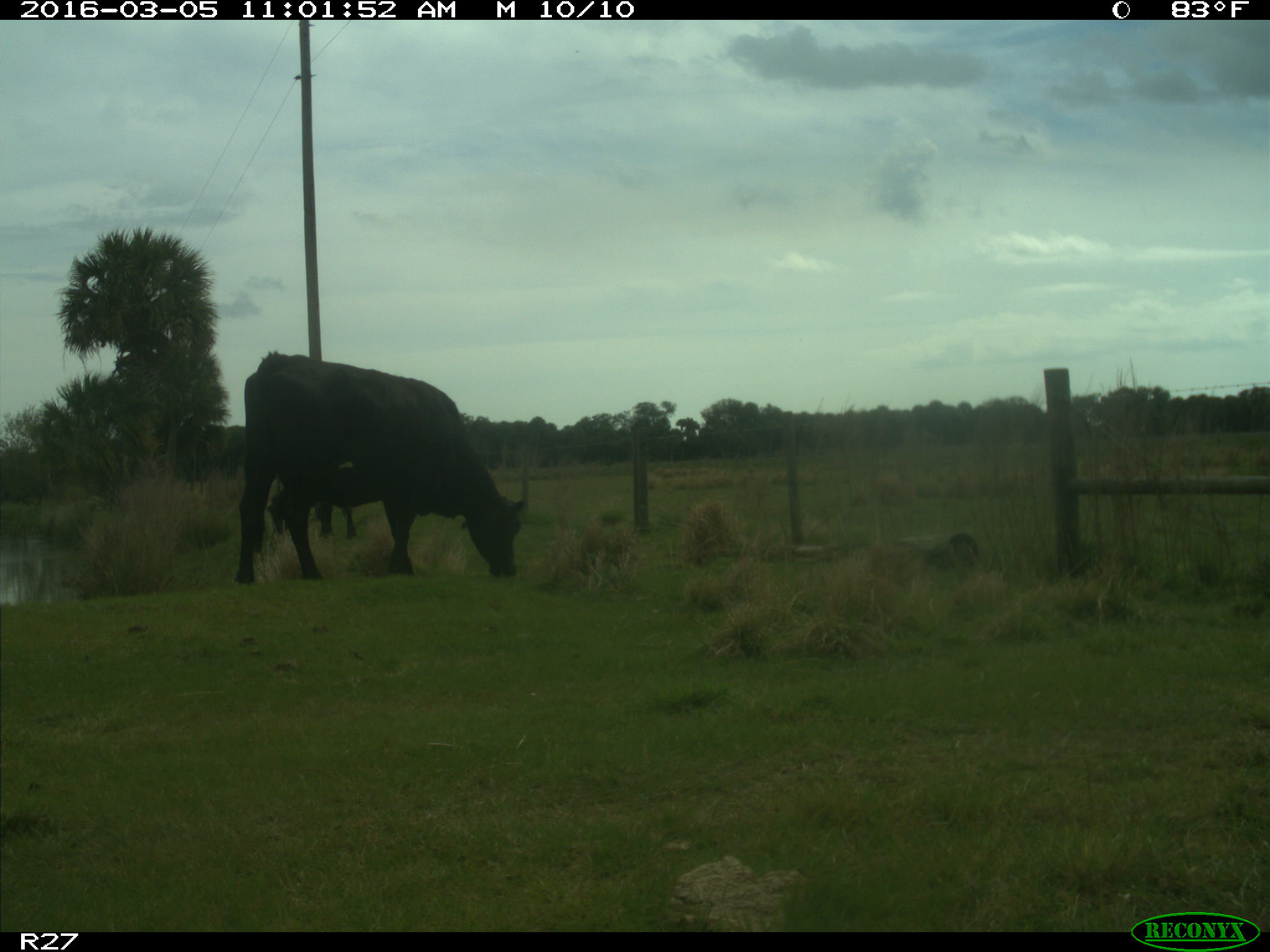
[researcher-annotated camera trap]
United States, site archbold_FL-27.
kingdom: Animalia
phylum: Chordata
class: Mammalia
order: Artiodactyla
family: Bovidae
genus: Bos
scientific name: Bos taurus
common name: domestic cow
Bos taurus (domestic cow).